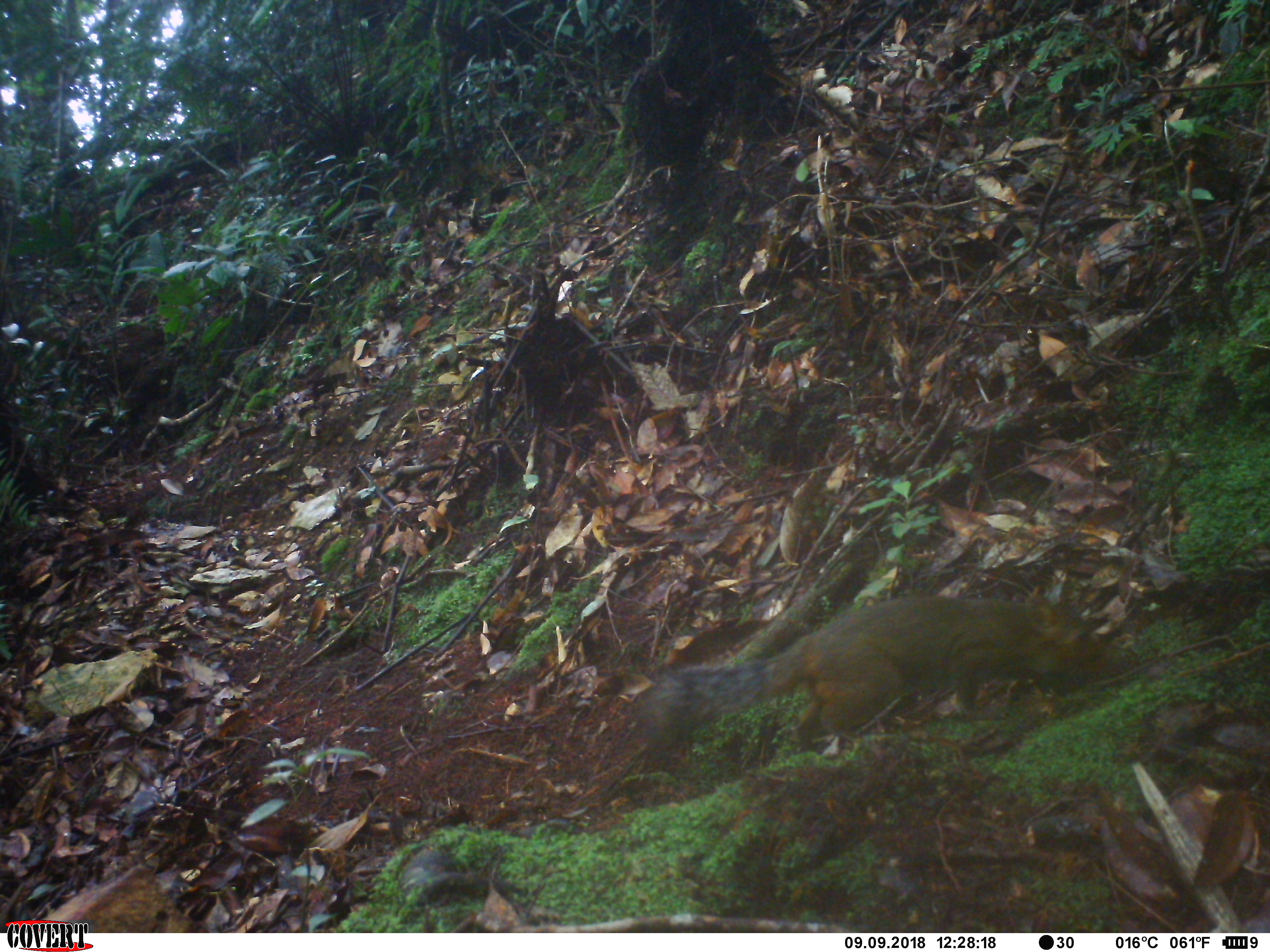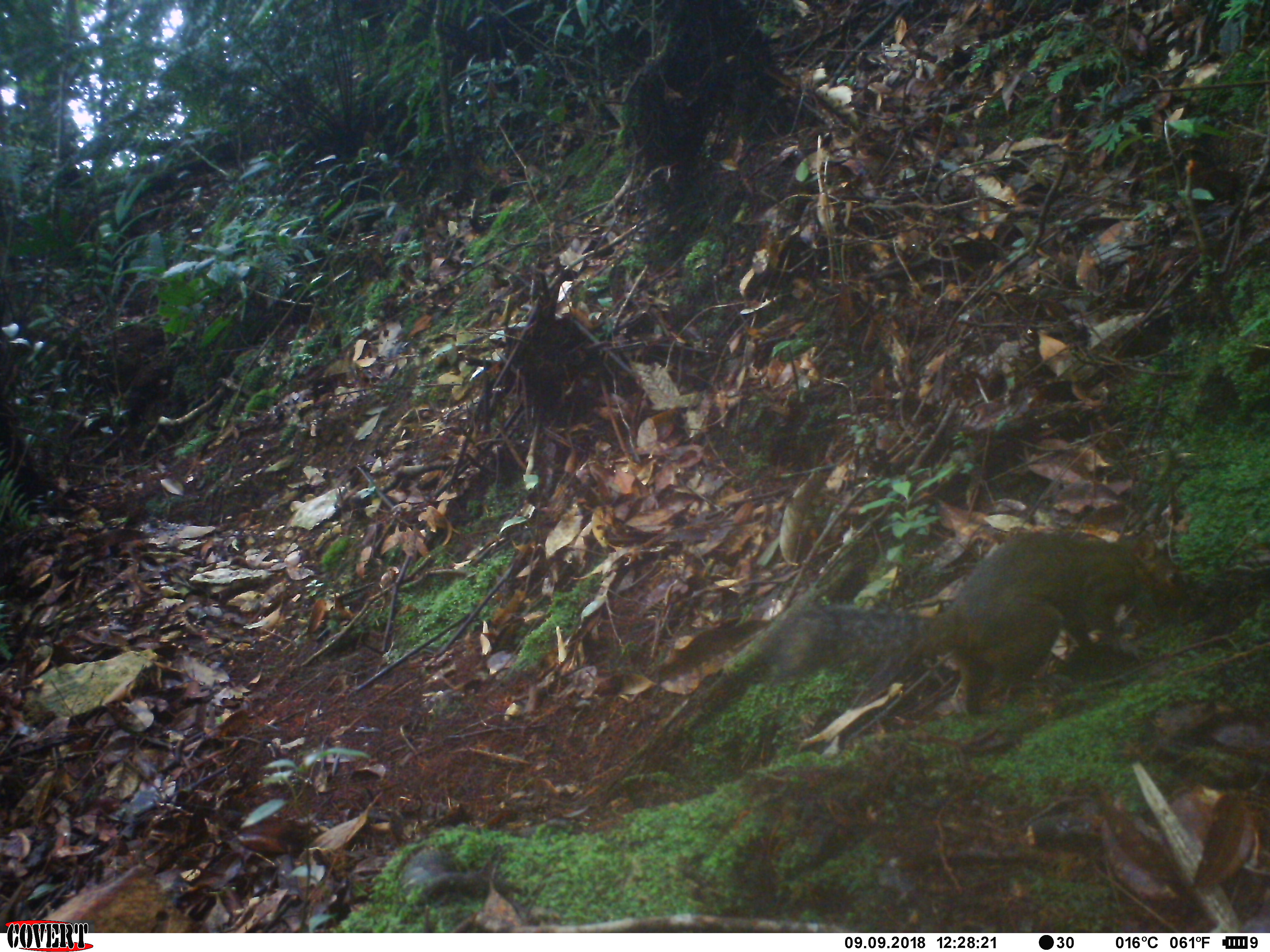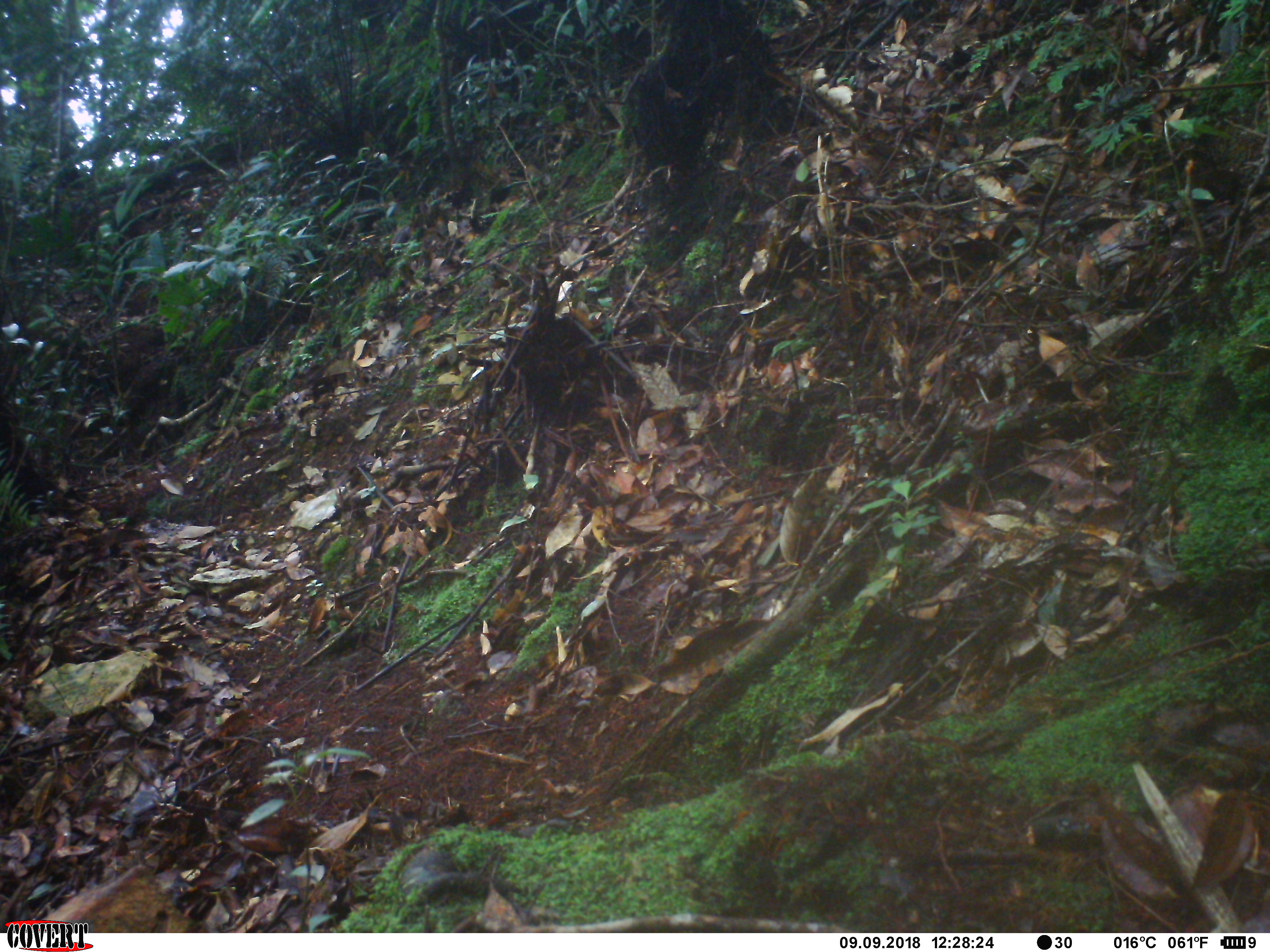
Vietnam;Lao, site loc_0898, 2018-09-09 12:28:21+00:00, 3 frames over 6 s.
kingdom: Animalia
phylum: Chordata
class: Mammalia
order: Rodentia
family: Sciuridae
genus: Dremomys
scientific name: Dremomys rufigenis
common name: red-cheeked squirrel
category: red cheeked squirrel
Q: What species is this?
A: Red cheeked squirrel (red-cheeked squirrel) (Dremomys rufigenis).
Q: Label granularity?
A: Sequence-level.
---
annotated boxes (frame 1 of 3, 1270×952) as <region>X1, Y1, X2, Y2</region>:
red cheeked squirrel: <region>638, 594, 1128, 771</region>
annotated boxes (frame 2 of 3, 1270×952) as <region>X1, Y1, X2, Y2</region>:
red cheeked squirrel: <region>765, 529, 1200, 718</region>